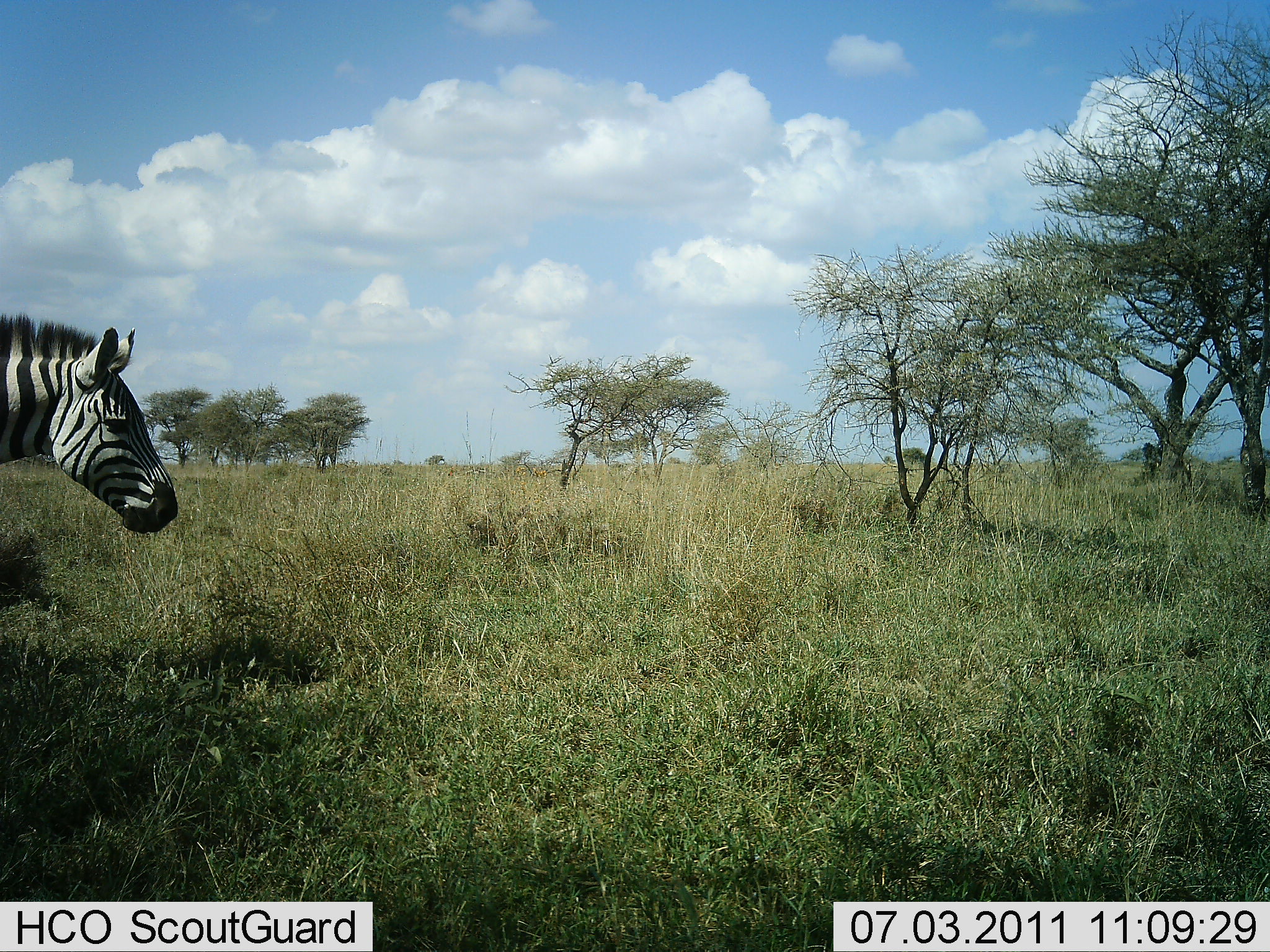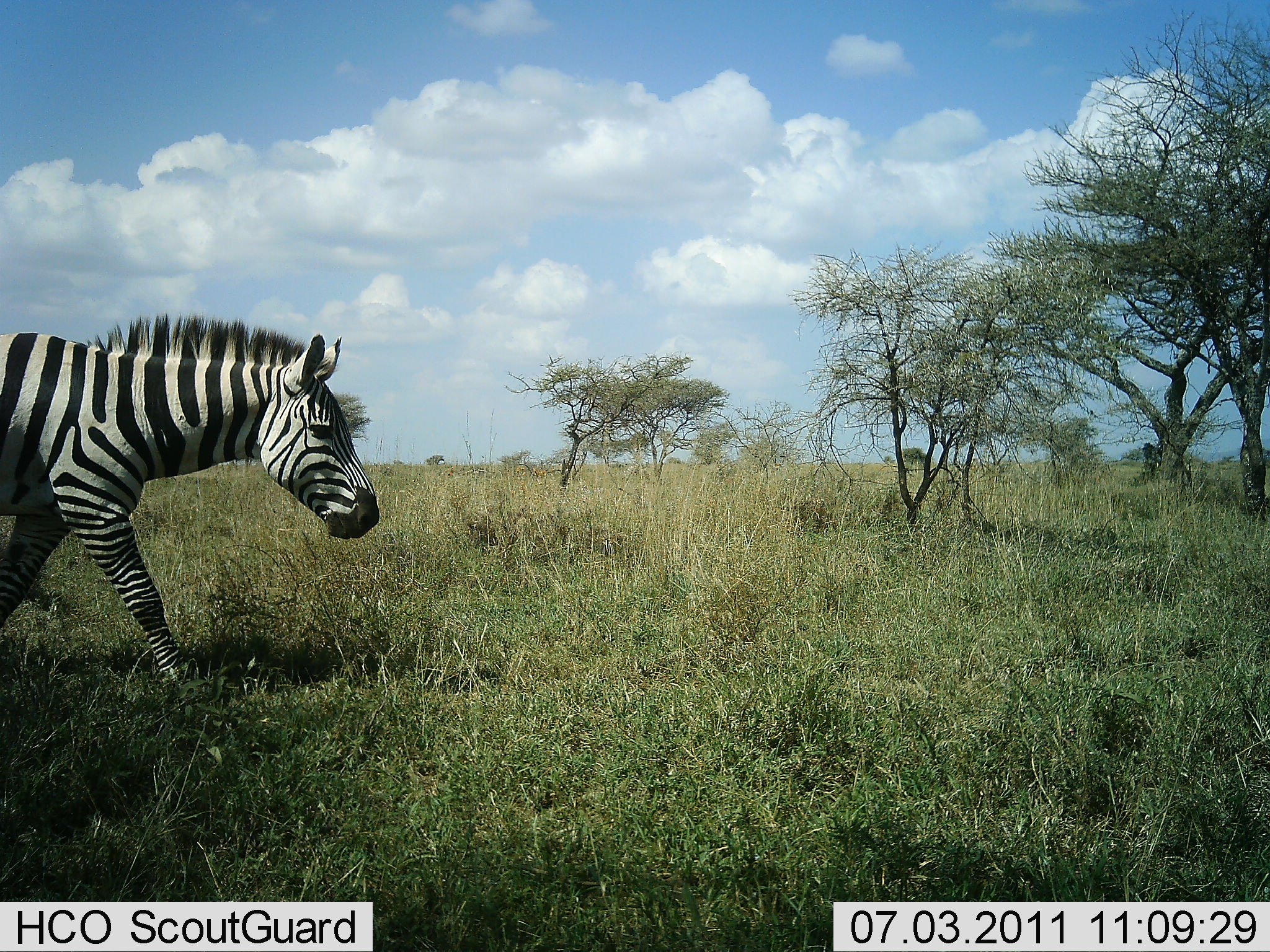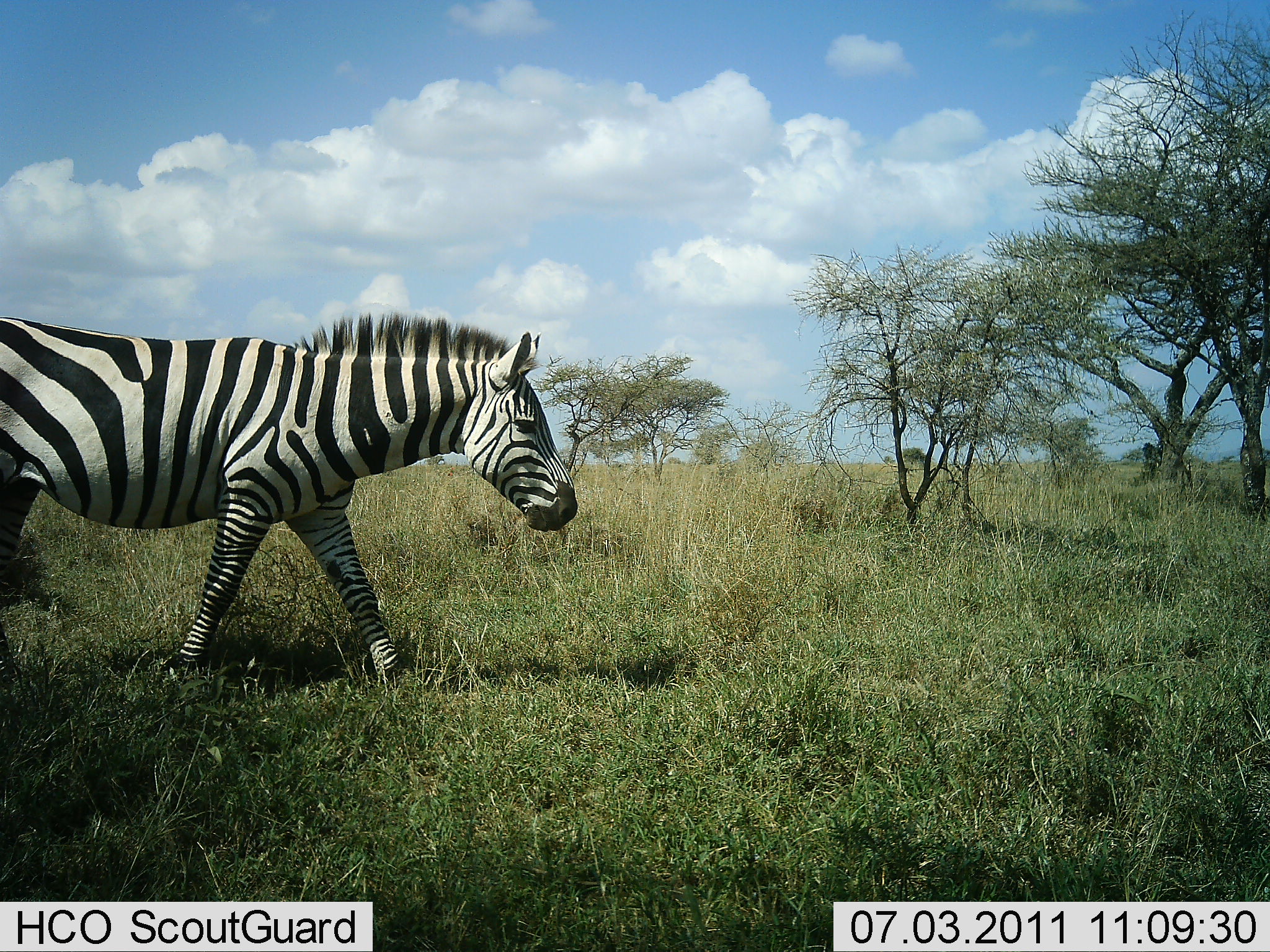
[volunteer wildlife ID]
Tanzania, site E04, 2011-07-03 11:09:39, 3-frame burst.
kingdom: Animalia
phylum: Chordata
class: Mammalia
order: Perissodactyla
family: Equidae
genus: Equus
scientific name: Equus quagga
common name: plains zebra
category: zebra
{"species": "zebra (plains zebra) (Equus quagga)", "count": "1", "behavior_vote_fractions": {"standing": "0%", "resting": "0%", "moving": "100%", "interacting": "0%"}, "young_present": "0%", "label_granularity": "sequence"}